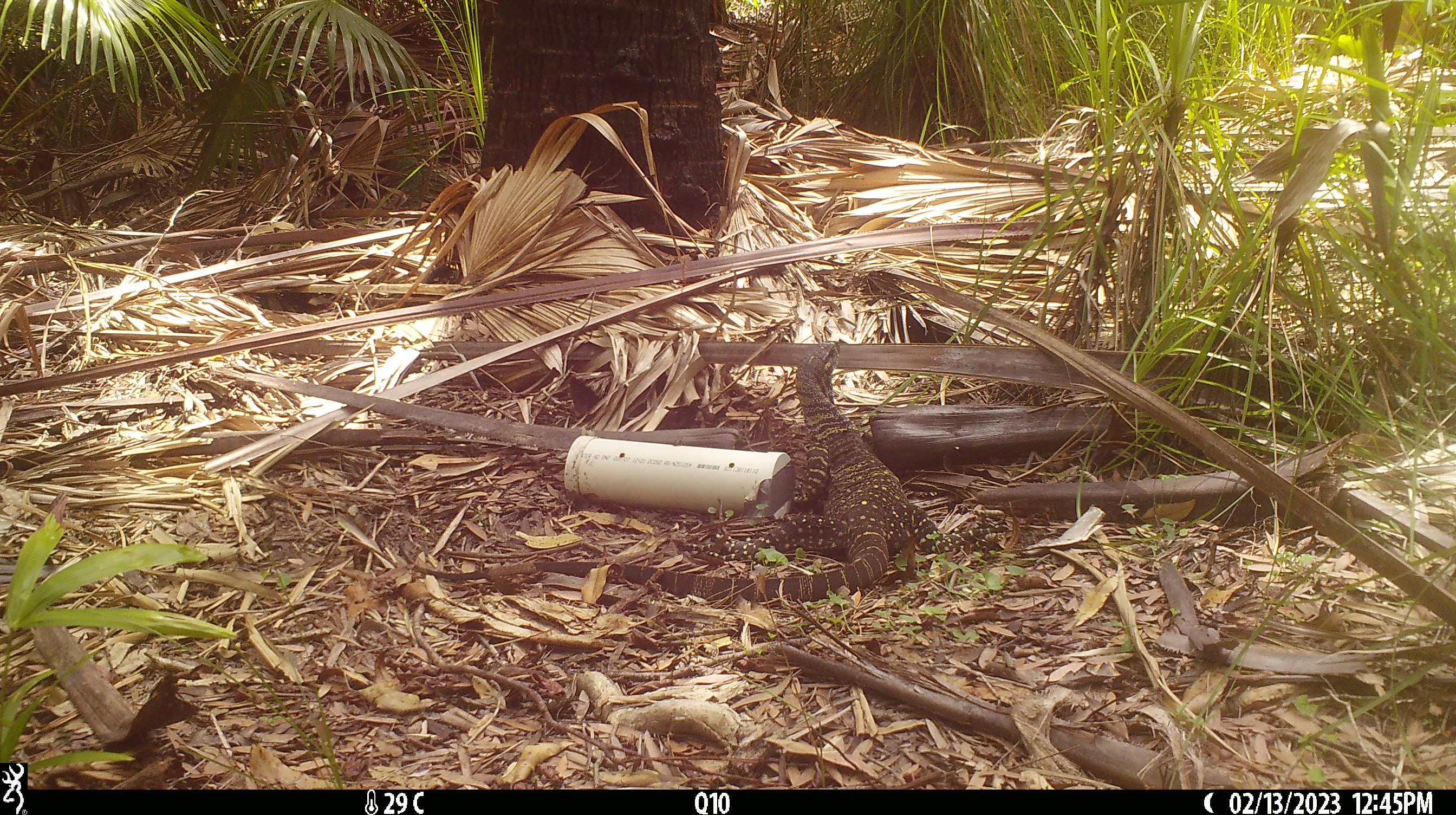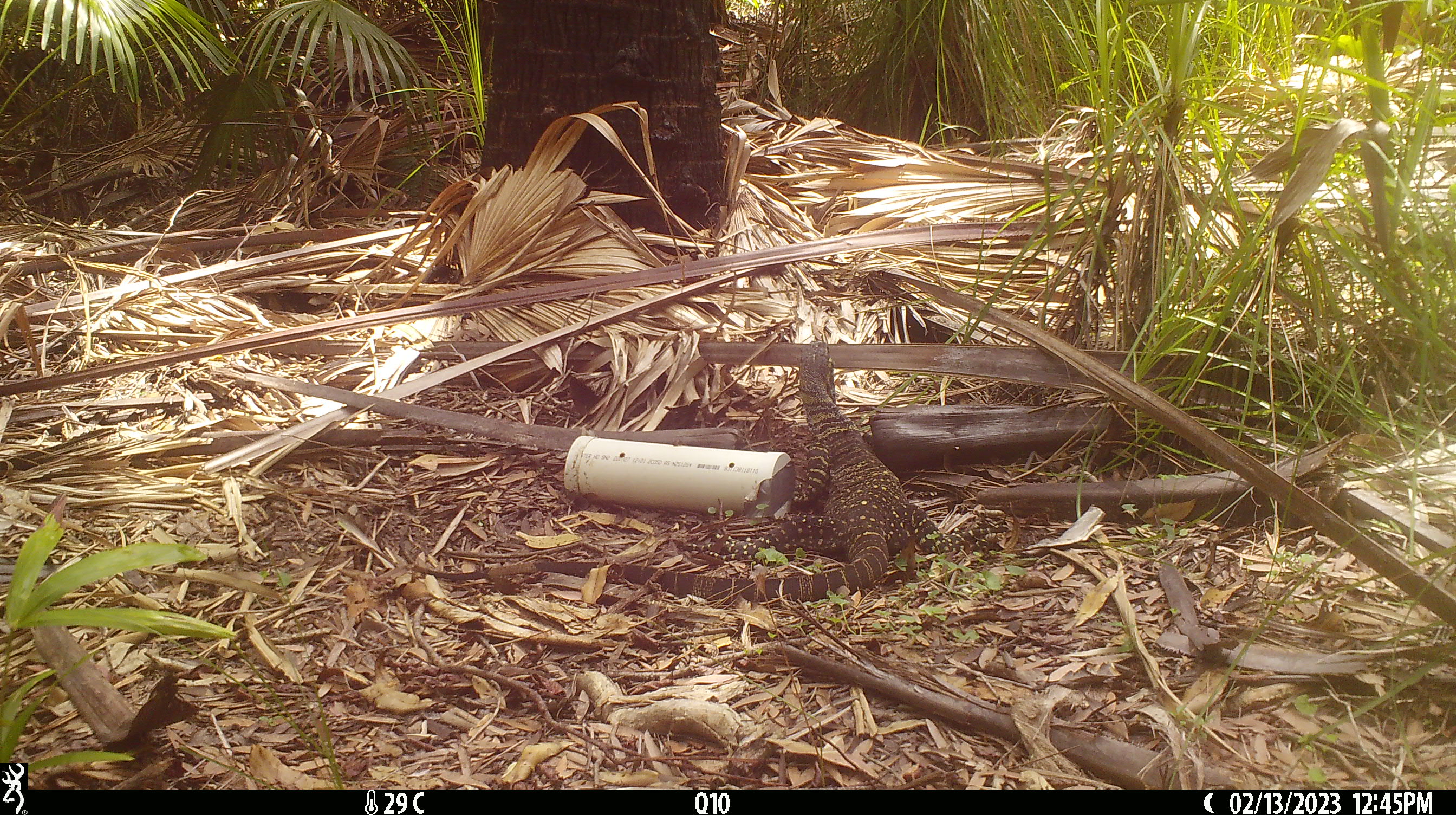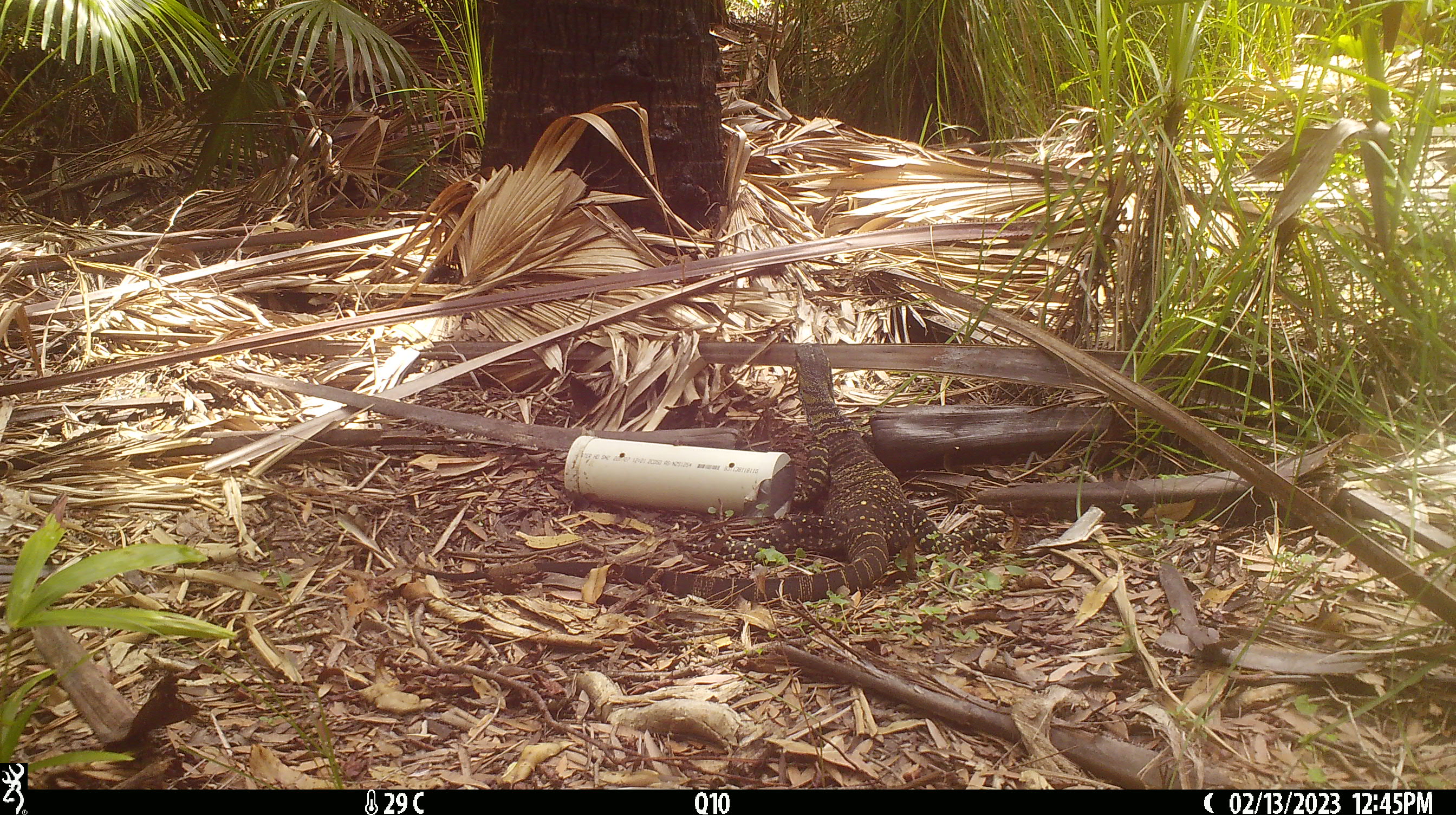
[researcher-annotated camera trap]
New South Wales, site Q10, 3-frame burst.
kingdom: Animalia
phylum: Chordata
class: Reptilia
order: Squamata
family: Varanidae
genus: Varanus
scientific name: Varanus varius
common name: lace monitor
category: goanna